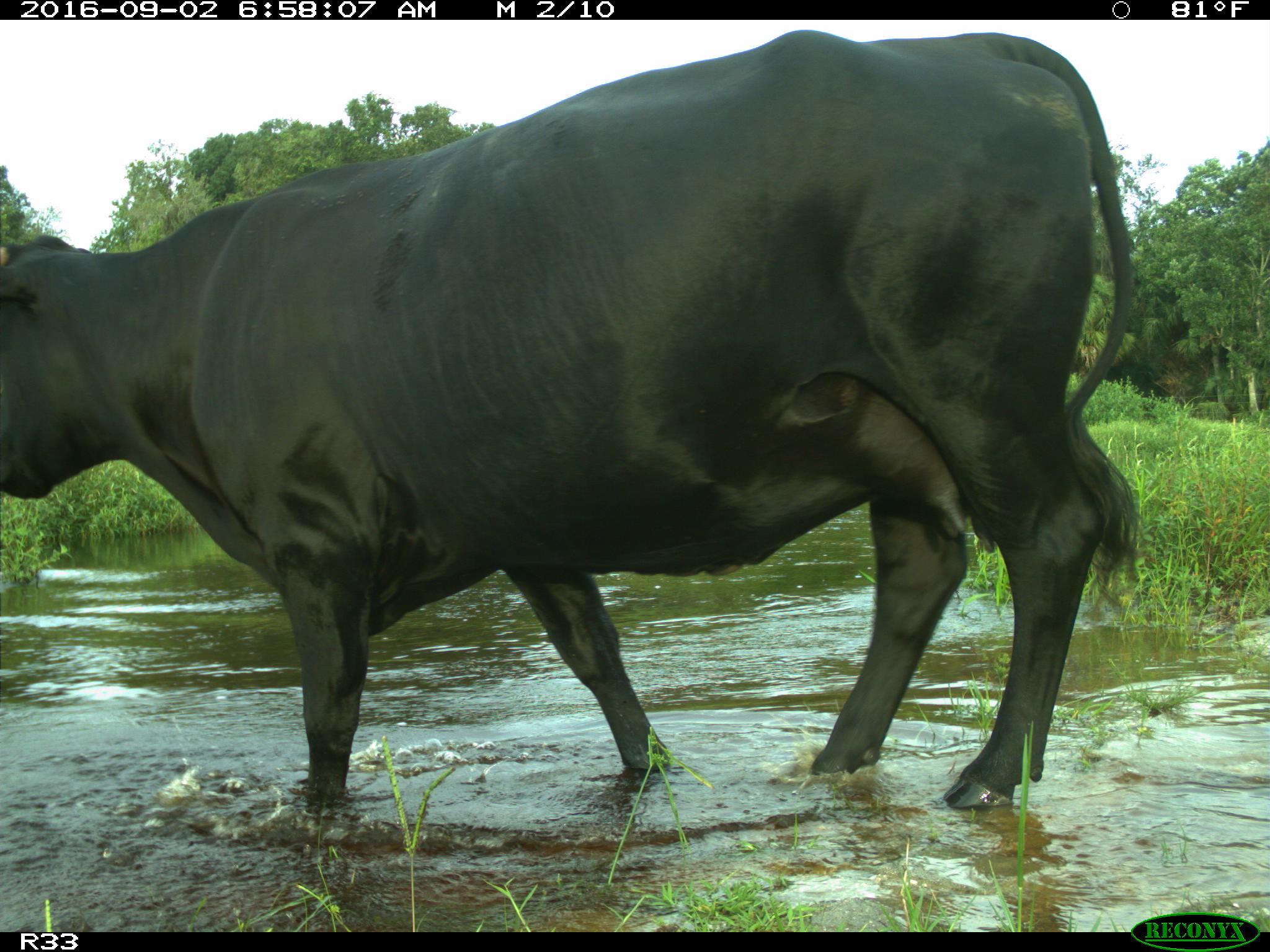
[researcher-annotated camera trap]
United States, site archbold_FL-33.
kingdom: Animalia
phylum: Chordata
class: Mammalia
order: Artiodactyla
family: Bovidae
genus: Bos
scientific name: Bos taurus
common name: domestic cow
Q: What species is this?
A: Bos taurus (domestic cow).